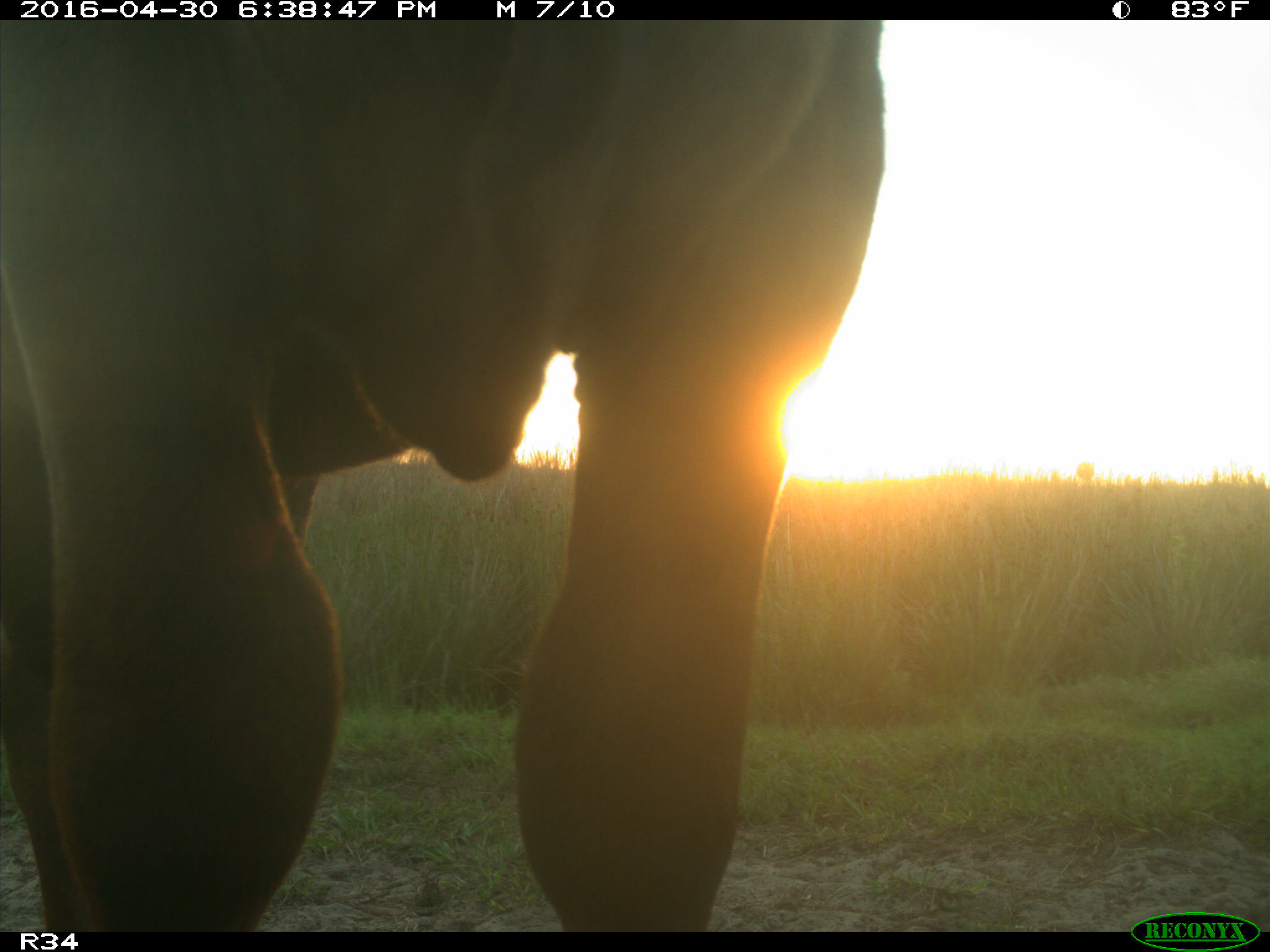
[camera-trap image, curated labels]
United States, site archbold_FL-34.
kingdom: Animalia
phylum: Chordata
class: Mammalia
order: Artiodactyla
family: Bovidae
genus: Bos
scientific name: Bos taurus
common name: domestic cow